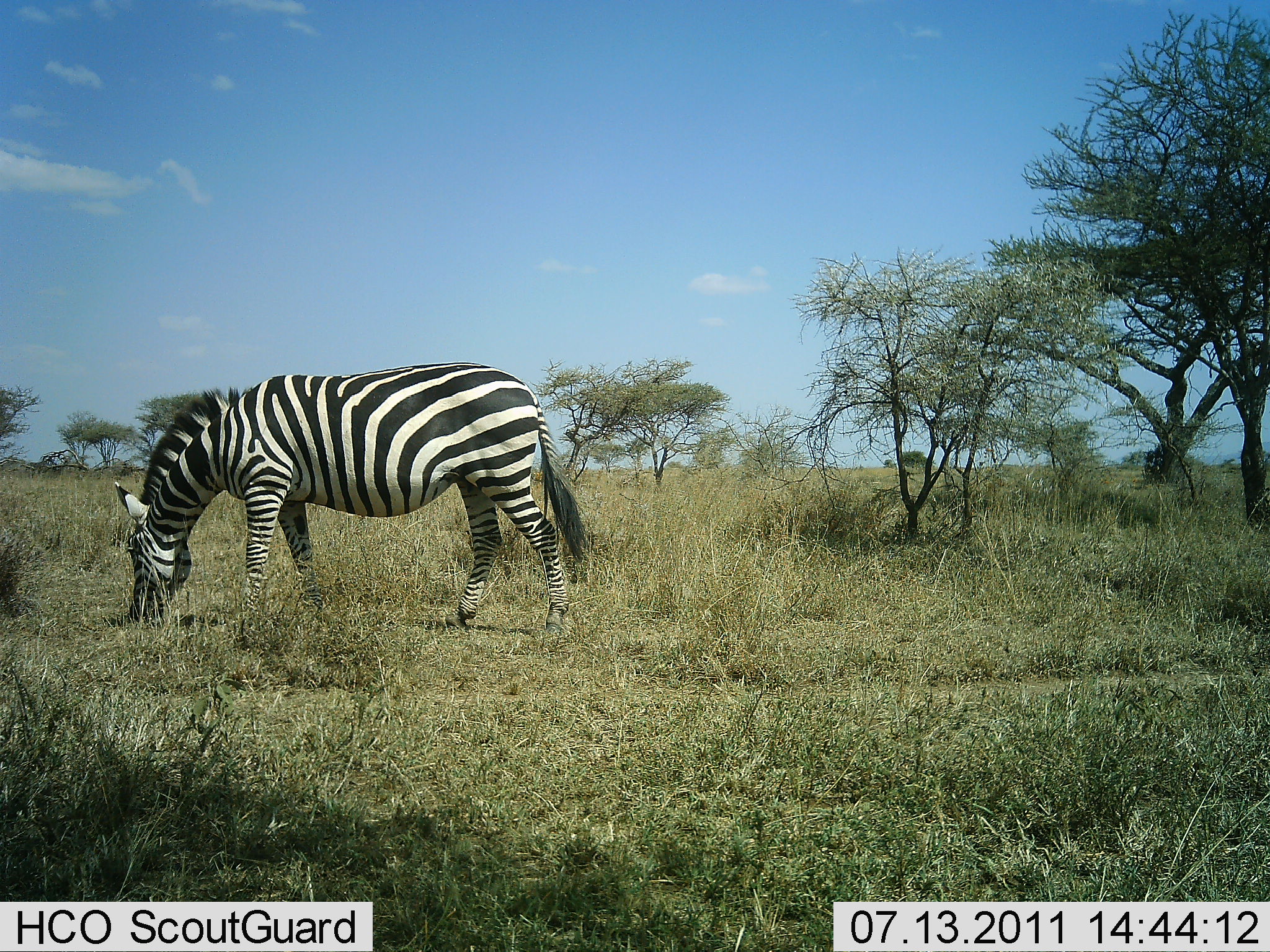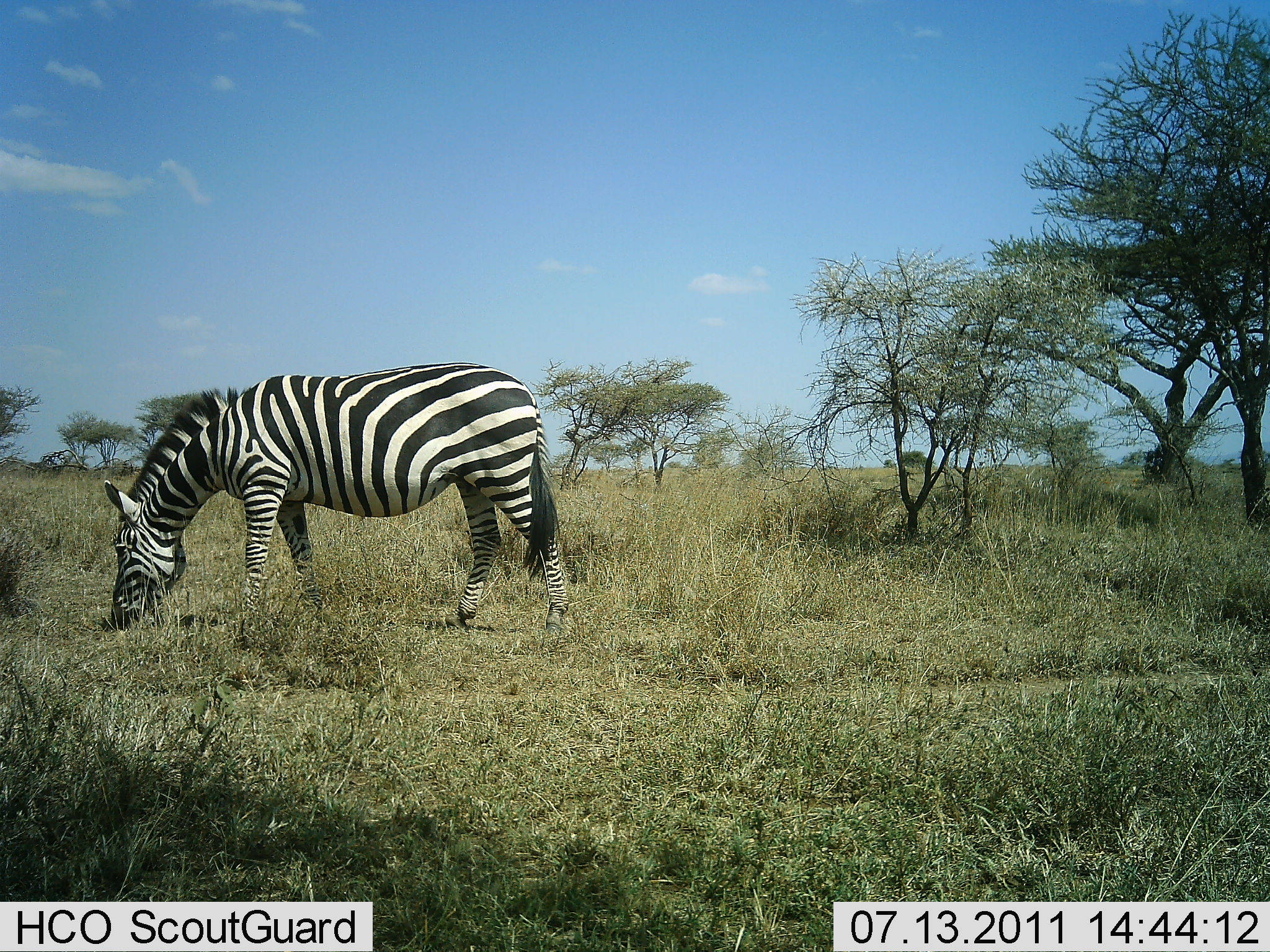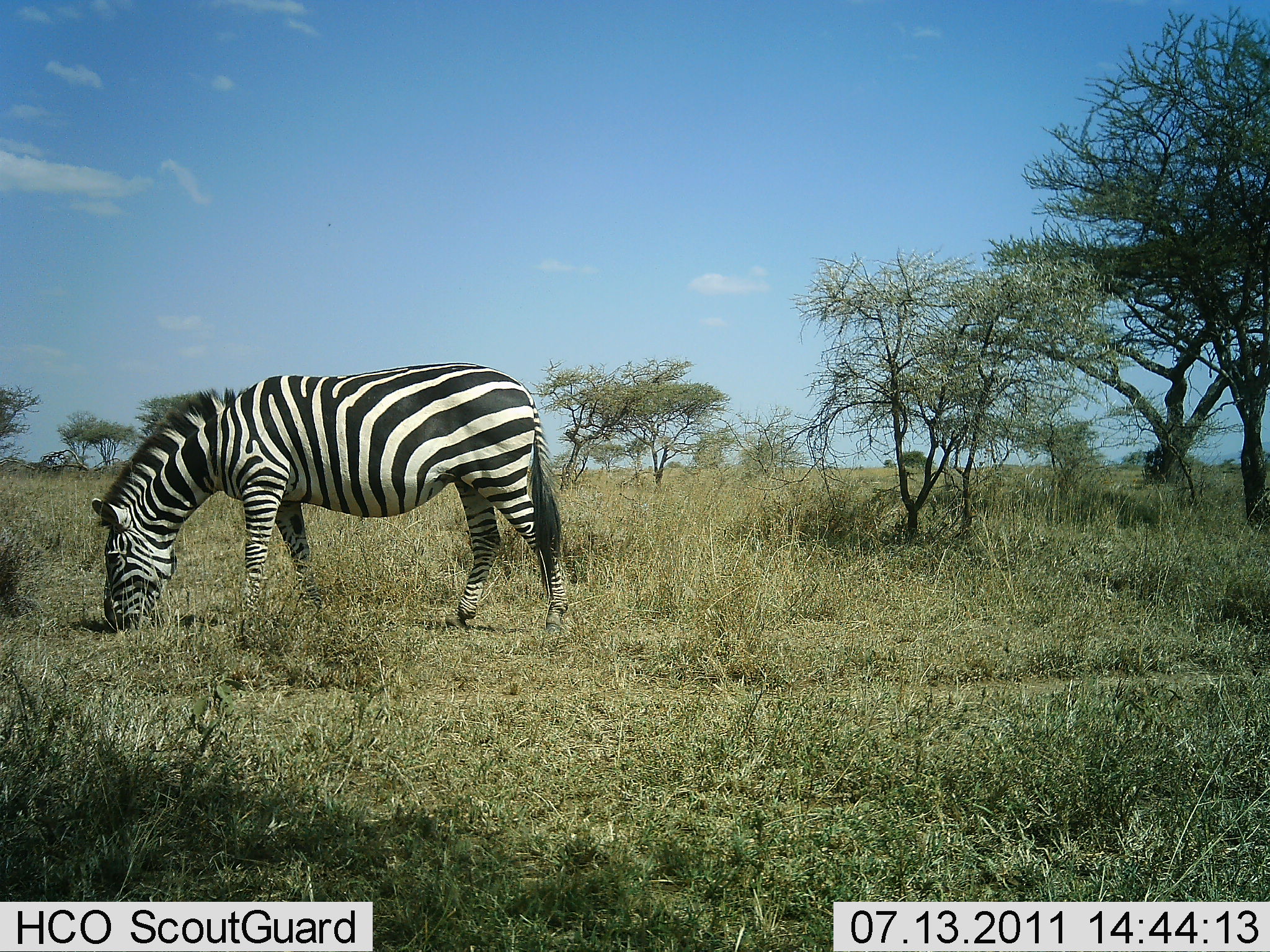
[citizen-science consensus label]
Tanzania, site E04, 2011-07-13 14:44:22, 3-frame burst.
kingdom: Animalia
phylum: Chordata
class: Mammalia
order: Perissodactyla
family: Equidae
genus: Equus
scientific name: Equus quagga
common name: plains zebra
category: zebra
Zebra (plains zebra) (Equus quagga), count 1. Behavior (volunteer vote fractions): standing 18%, resting 0%, moving 0%, interacting 0%. Young present (vote fraction): 0%. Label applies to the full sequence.